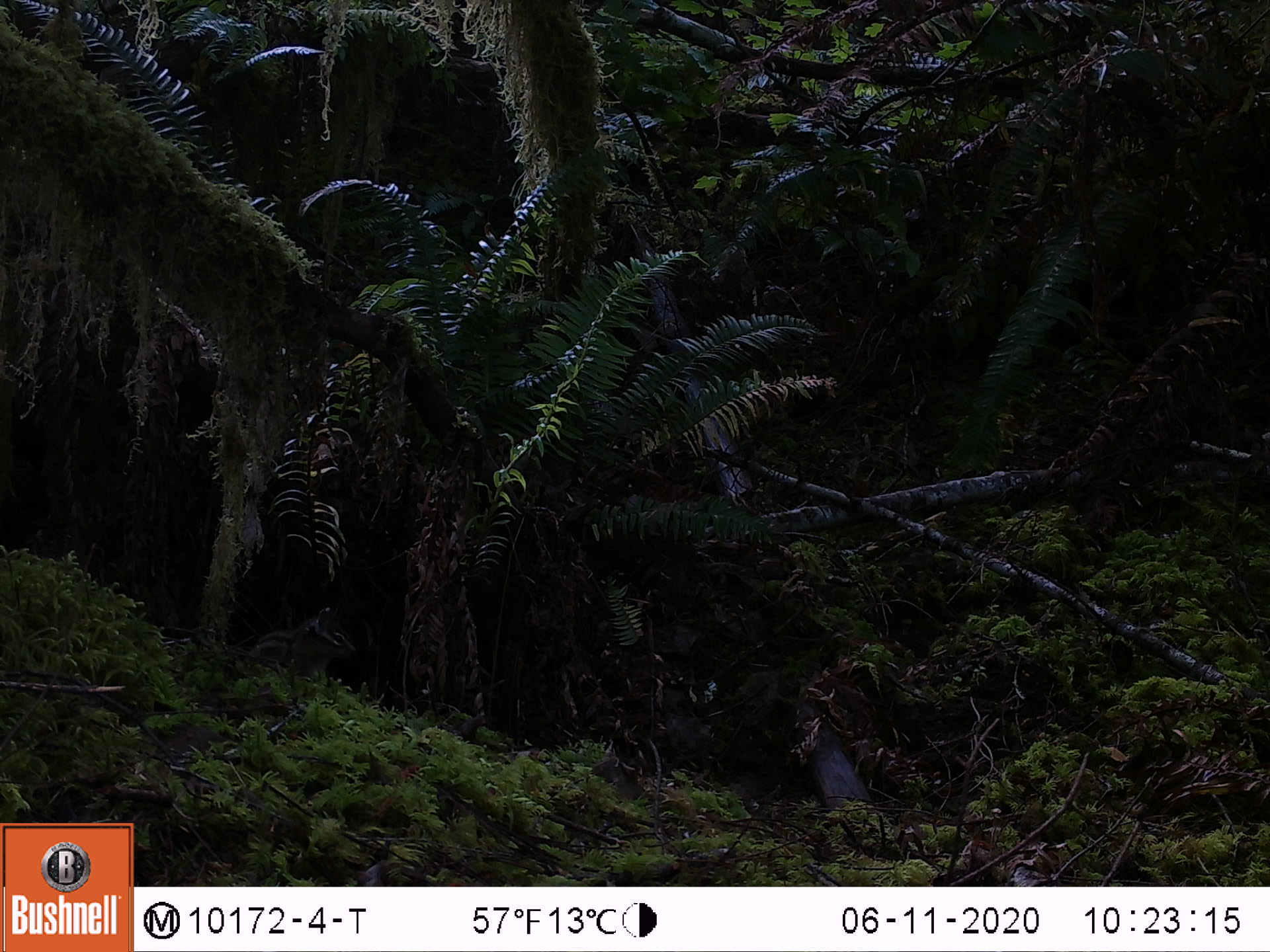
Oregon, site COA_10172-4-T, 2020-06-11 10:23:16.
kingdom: Animalia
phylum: Chordata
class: Mammalia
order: Rodentia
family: Sciuridae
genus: Neotamias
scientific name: Neotamias townsendii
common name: townsend's chipmunk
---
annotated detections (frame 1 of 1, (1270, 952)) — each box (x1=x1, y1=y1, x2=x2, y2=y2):
townsend's chipmunk: (x1=246, y1=600, x2=362, y2=678)